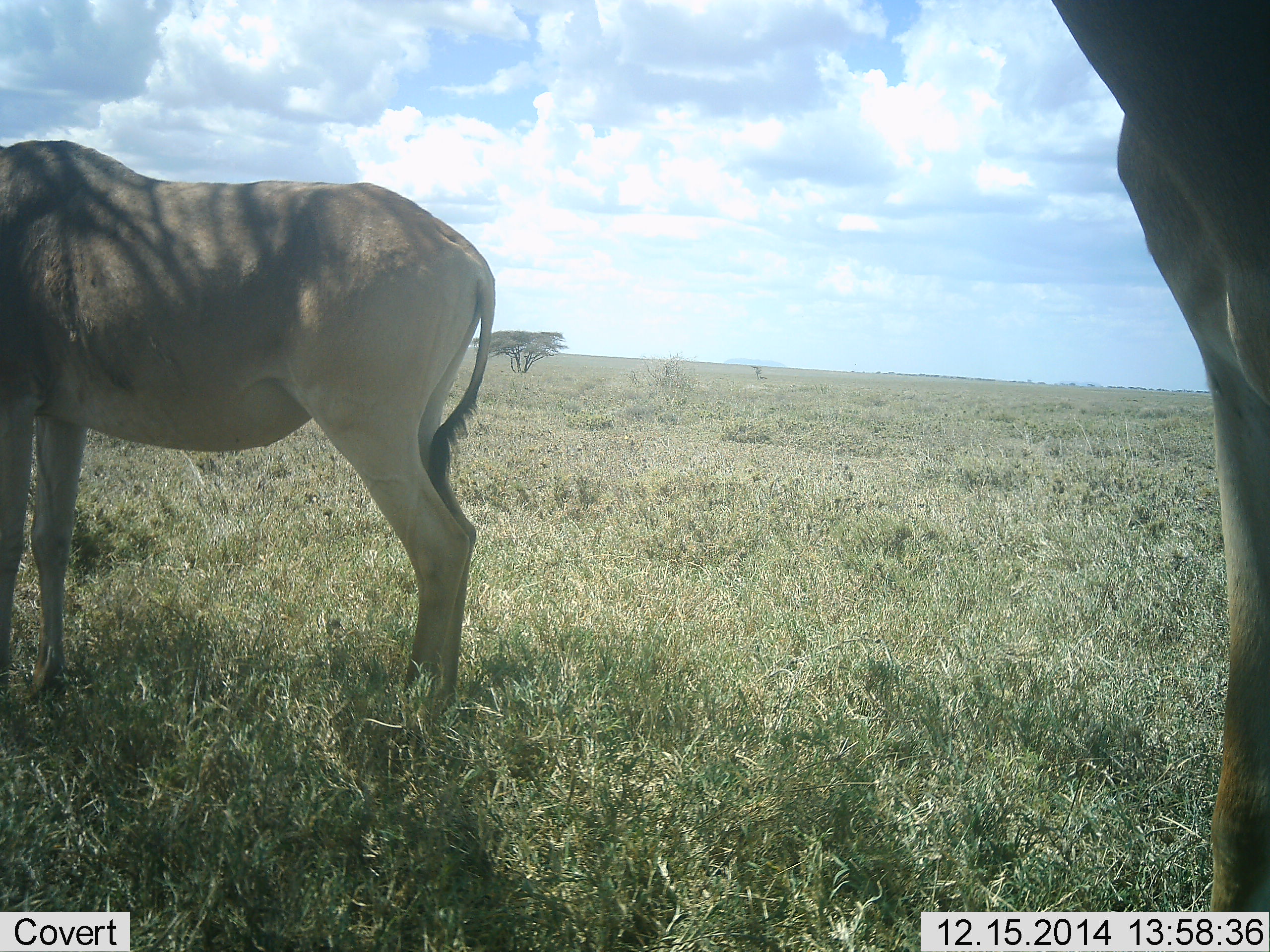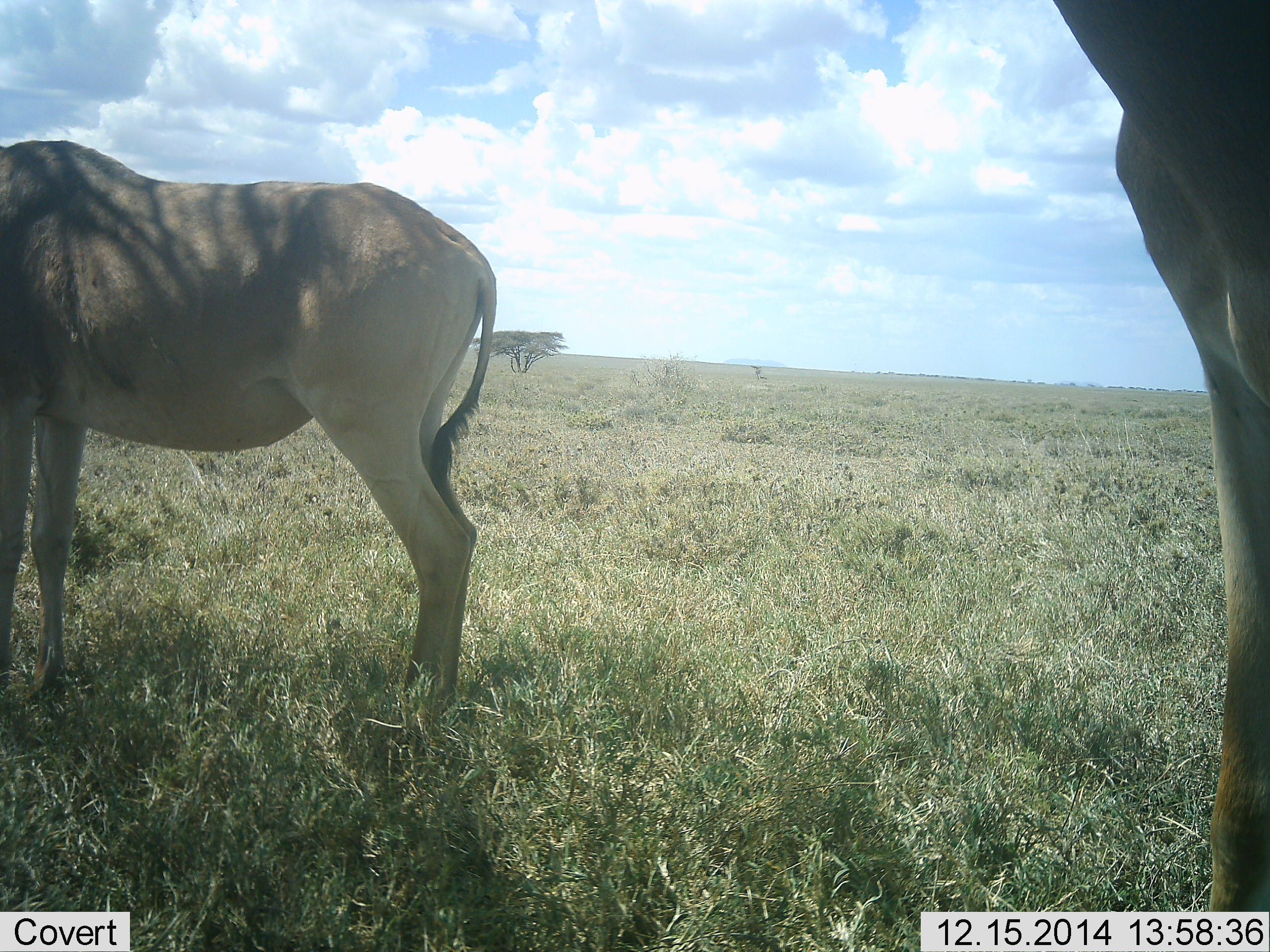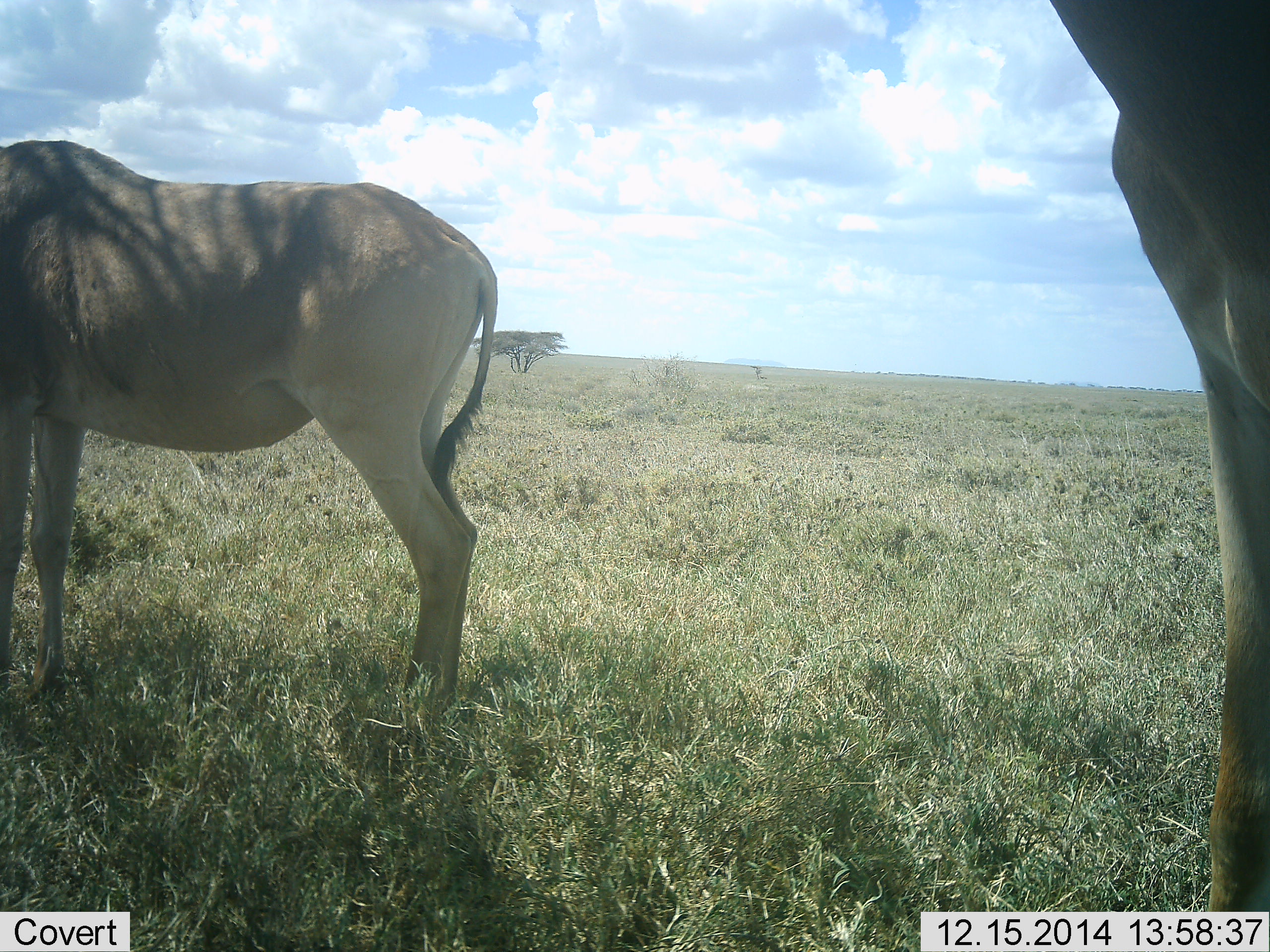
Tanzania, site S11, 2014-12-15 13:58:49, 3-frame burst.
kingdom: Animalia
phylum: Chordata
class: Mammalia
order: Artiodactyla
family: Bovidae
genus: Alcelaphus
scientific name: Alcelaphus buselaphus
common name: hartebeest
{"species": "hartebeest (Alcelaphus buselaphus)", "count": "2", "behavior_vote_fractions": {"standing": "100%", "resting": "0%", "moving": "0%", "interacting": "0%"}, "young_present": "0%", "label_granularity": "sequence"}